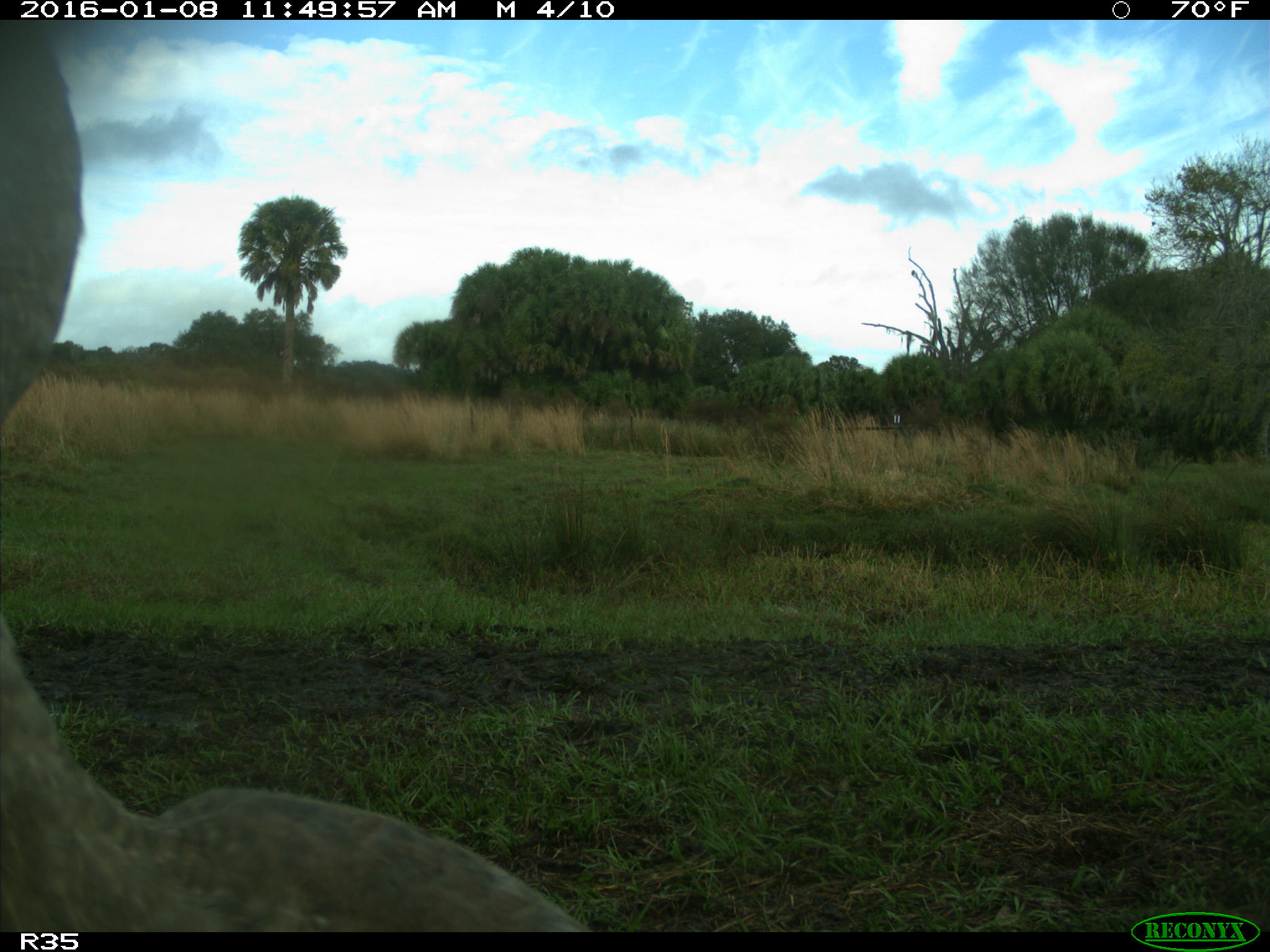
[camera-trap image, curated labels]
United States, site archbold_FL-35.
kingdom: Animalia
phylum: Chordata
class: Aves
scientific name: Aves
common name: birds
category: unidentified bird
Unidentified bird (birds) (Aves).